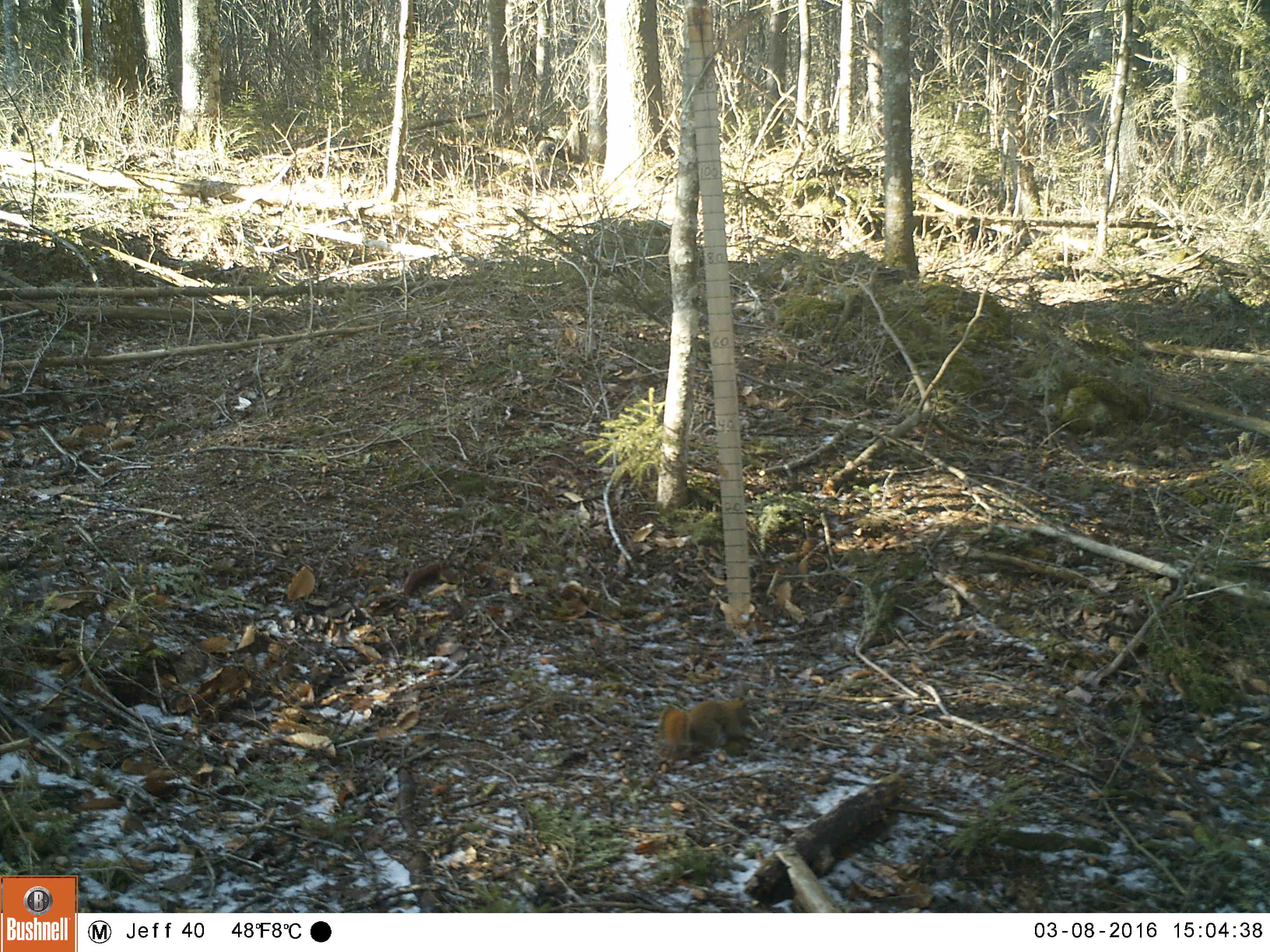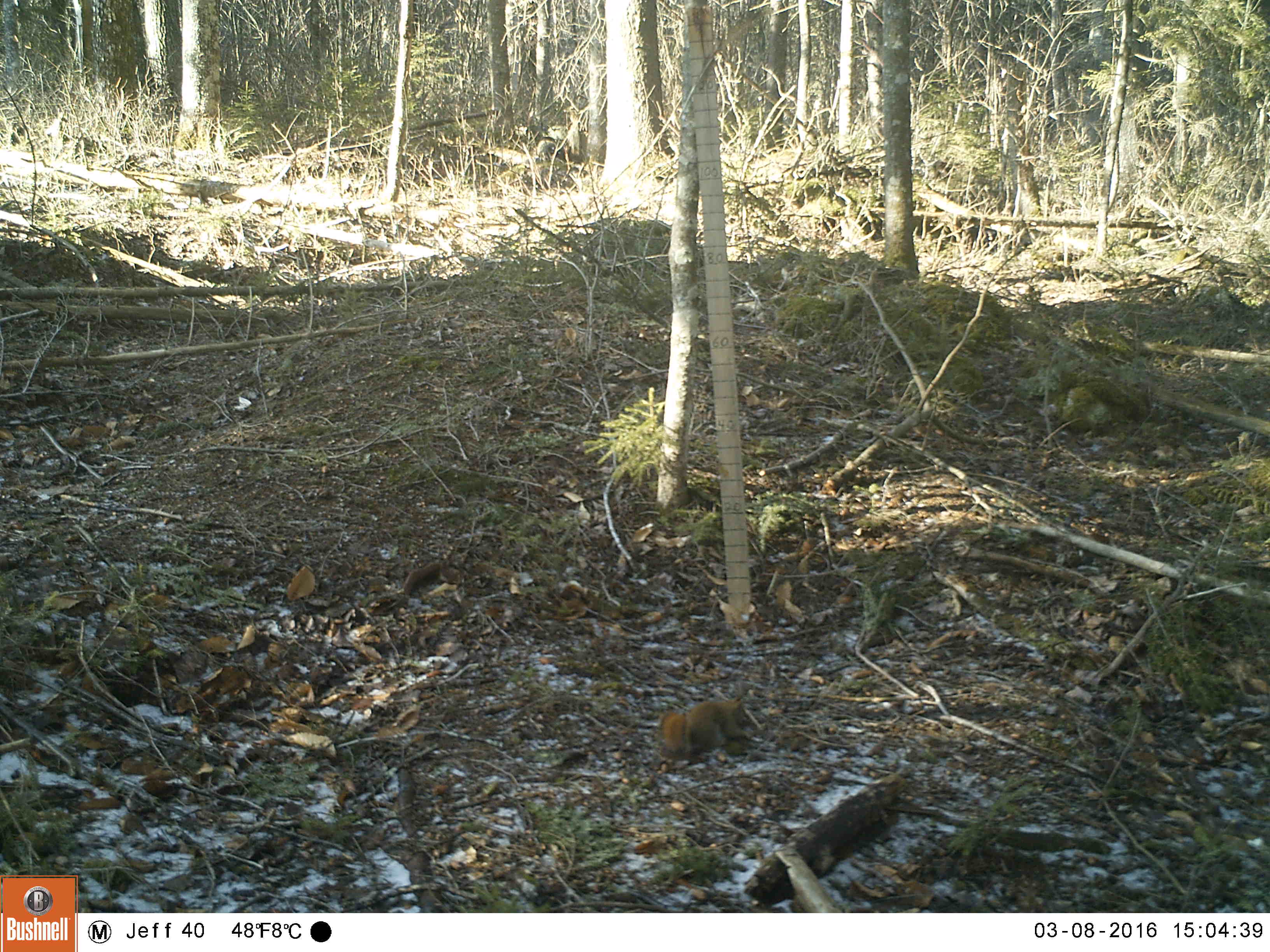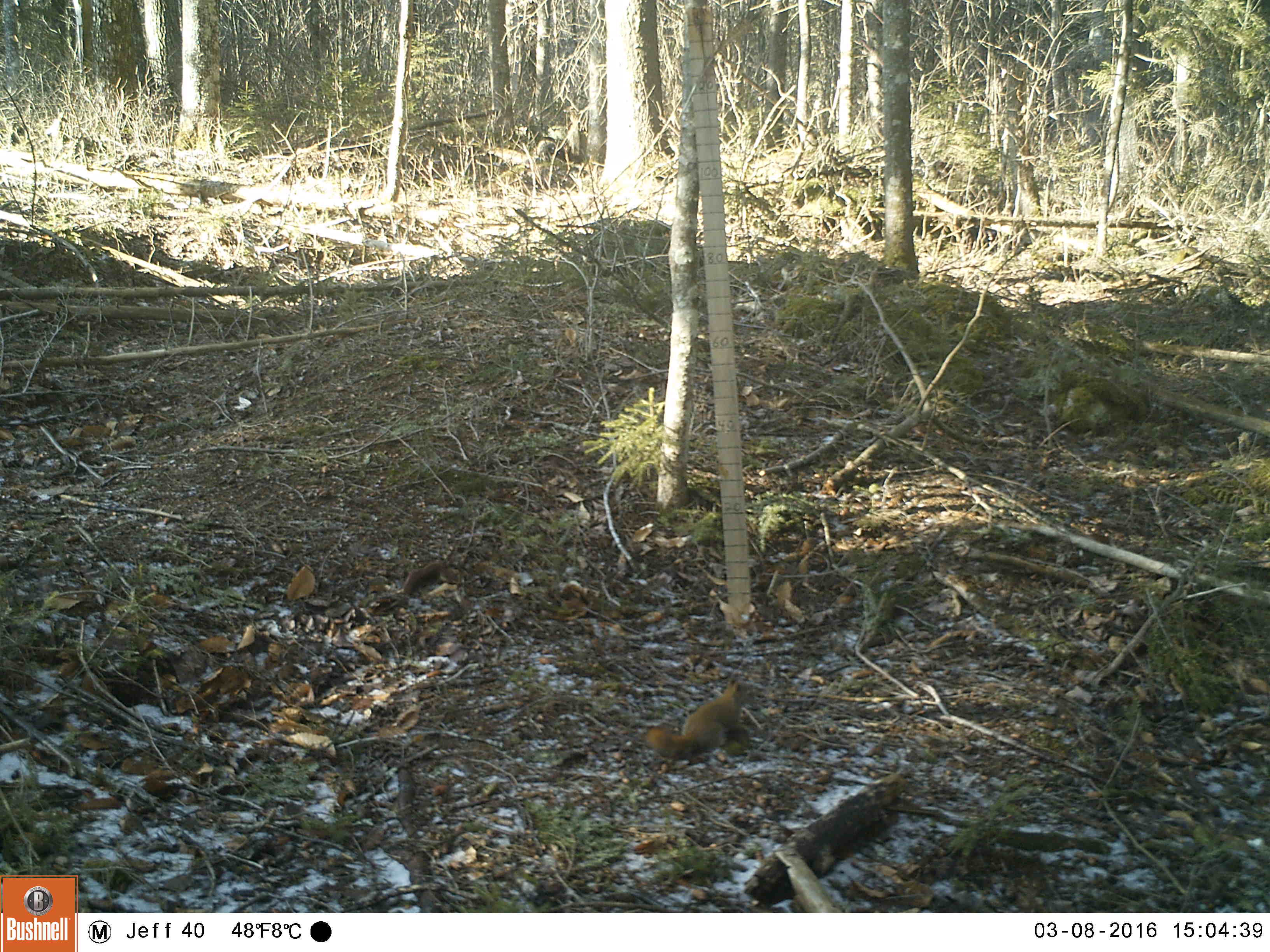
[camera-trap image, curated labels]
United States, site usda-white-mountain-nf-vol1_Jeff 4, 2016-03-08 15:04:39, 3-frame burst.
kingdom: Animalia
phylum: Chordata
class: Mammalia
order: Rodentia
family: Sciuridae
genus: Tamiasciurus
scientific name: Tamiasciurus hudsonicus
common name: red squirrel